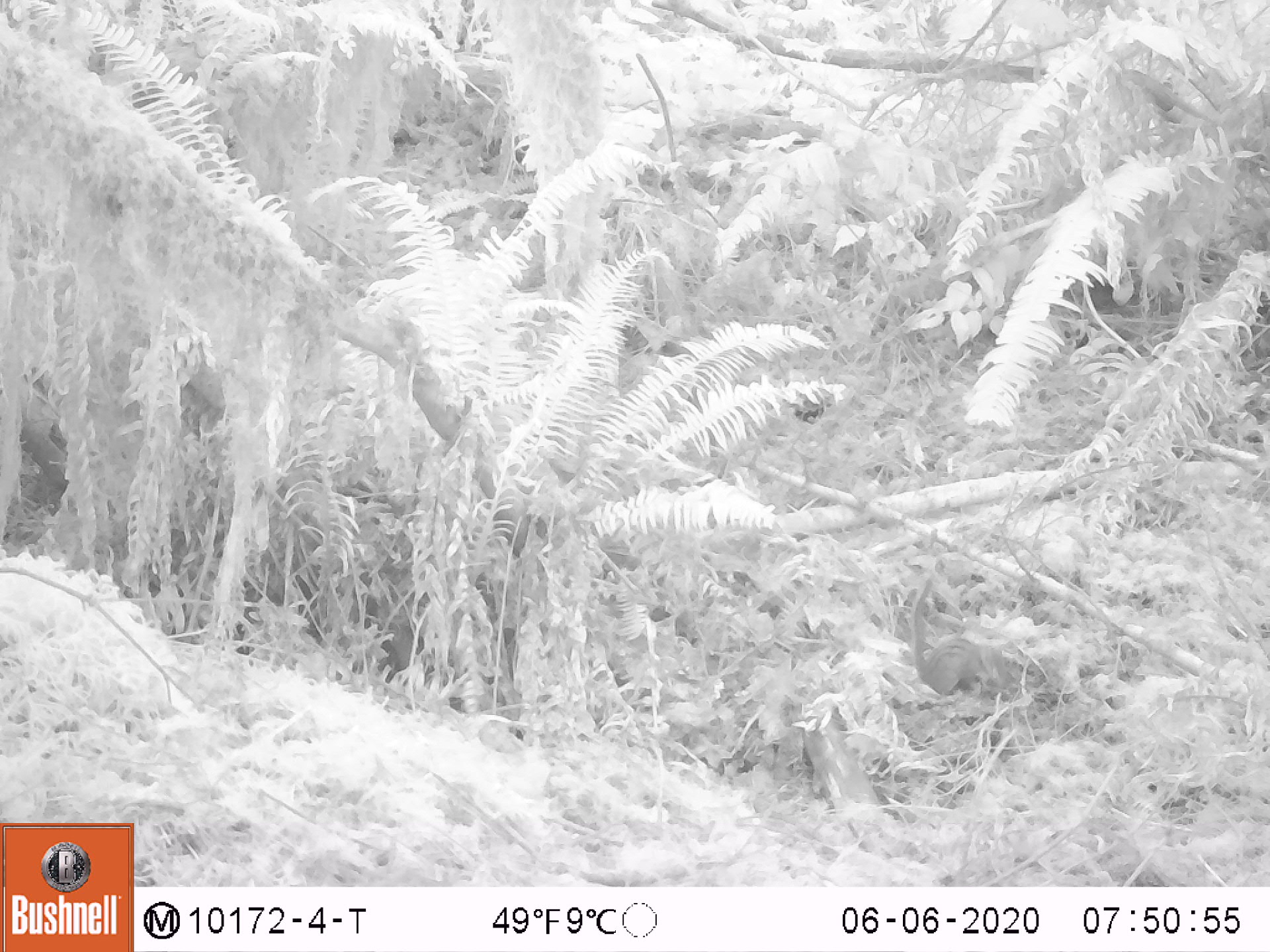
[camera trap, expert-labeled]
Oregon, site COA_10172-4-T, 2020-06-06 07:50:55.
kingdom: Animalia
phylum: Chordata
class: Mammalia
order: Rodentia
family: Sciuridae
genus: Neotamias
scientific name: Neotamias townsendii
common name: townsend's chipmunk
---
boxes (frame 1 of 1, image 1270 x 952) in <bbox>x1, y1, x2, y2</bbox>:
townsend's chipmunk: <bbox>909, 574, 1010, 694</bbox>